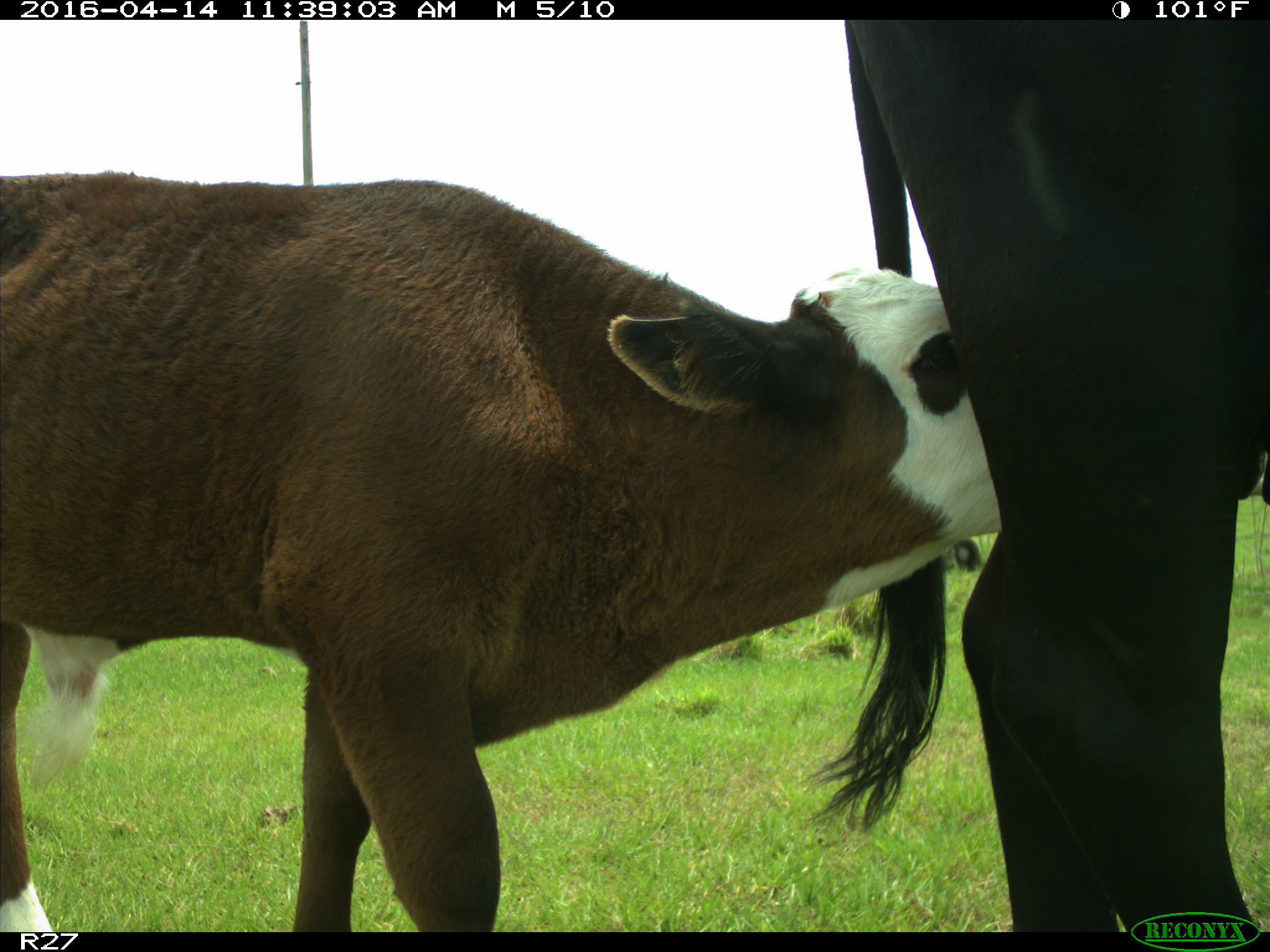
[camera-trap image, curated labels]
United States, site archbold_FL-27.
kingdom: Animalia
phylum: Chordata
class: Mammalia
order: Artiodactyla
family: Bovidae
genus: Bos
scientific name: Bos taurus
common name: domestic cow